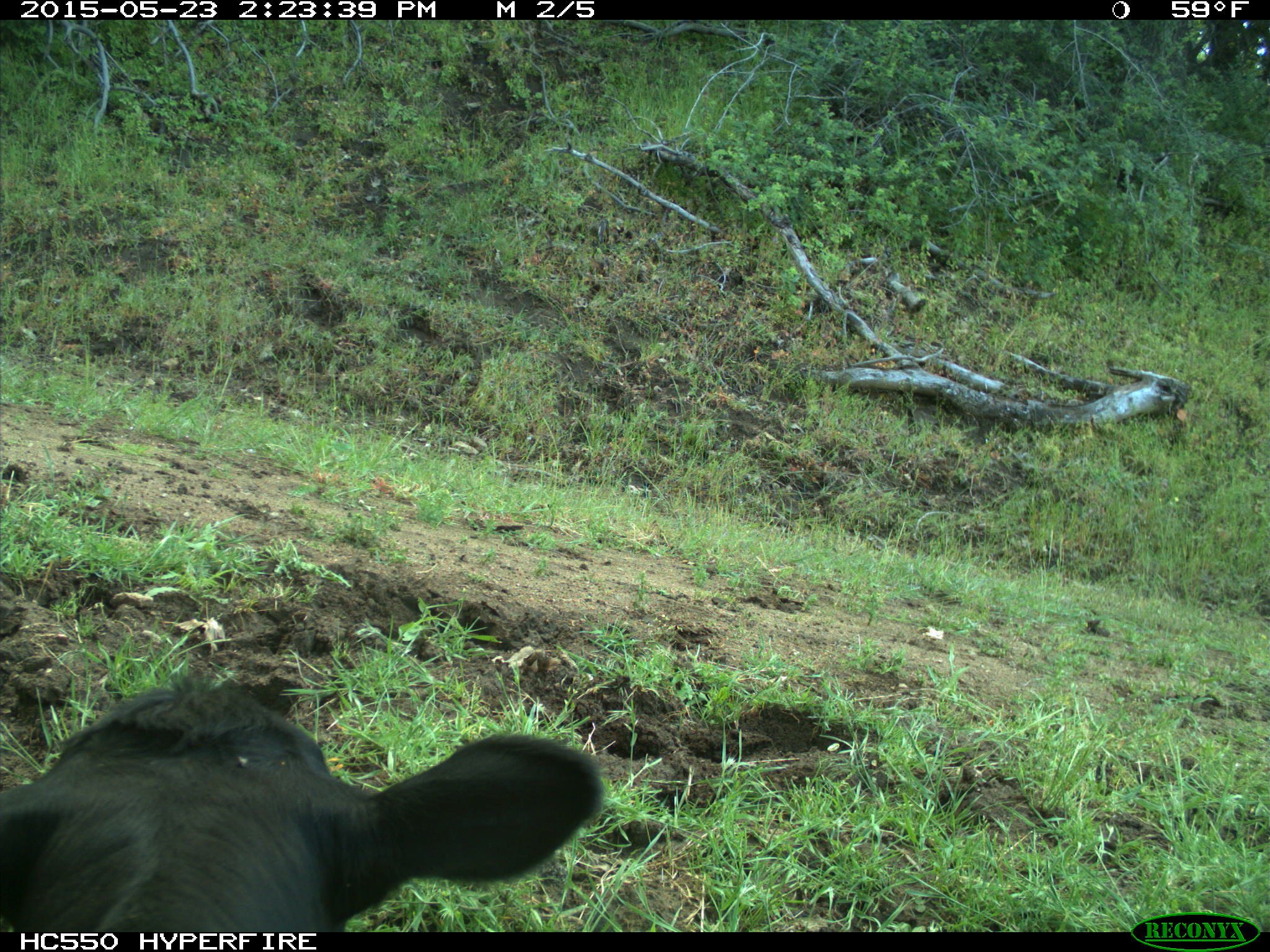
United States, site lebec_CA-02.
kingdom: Animalia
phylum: Chordata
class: Mammalia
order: Artiodactyla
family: Bovidae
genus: Bos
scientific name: Bos taurus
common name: domestic cow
Bos taurus (domestic cow).